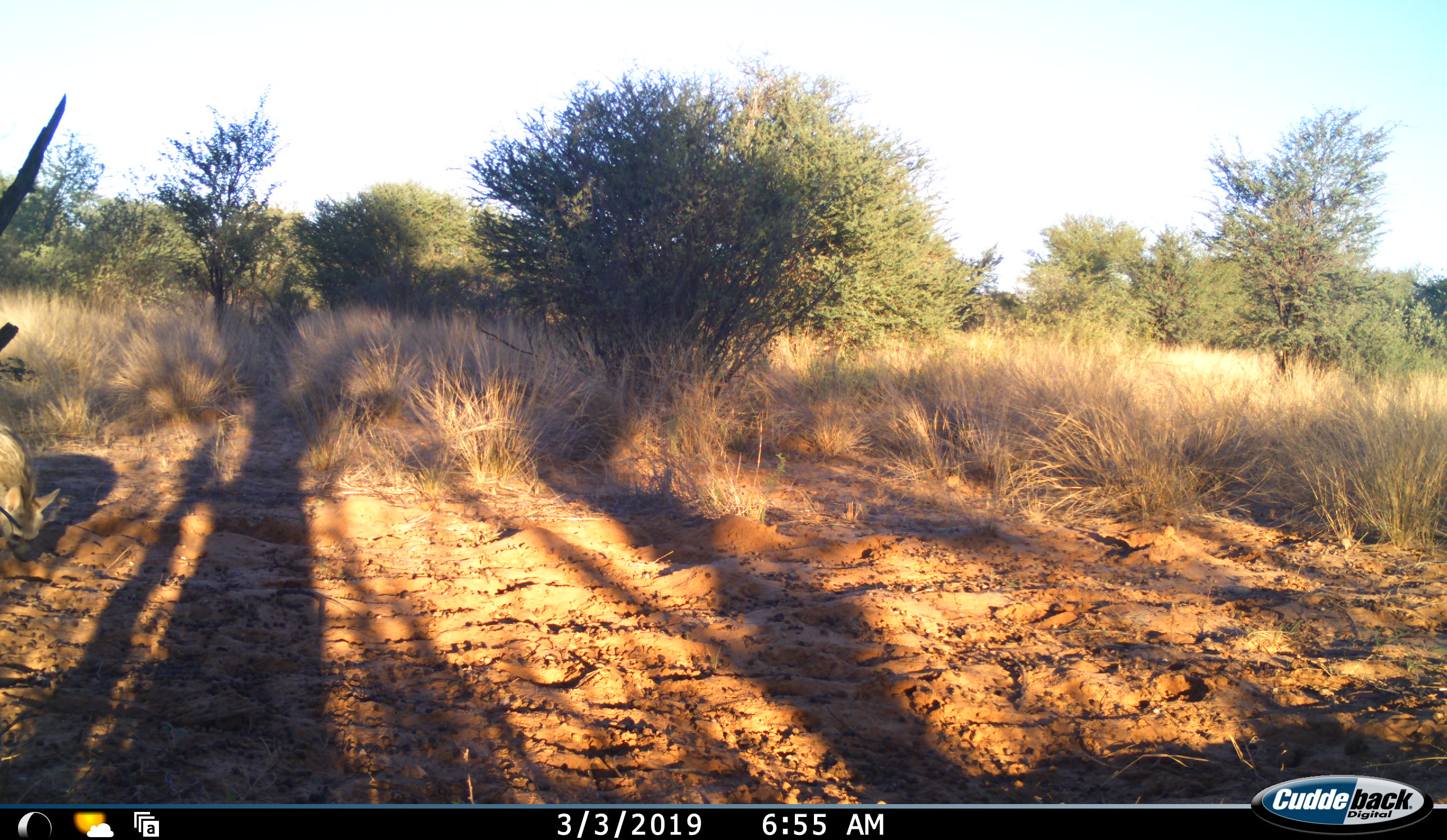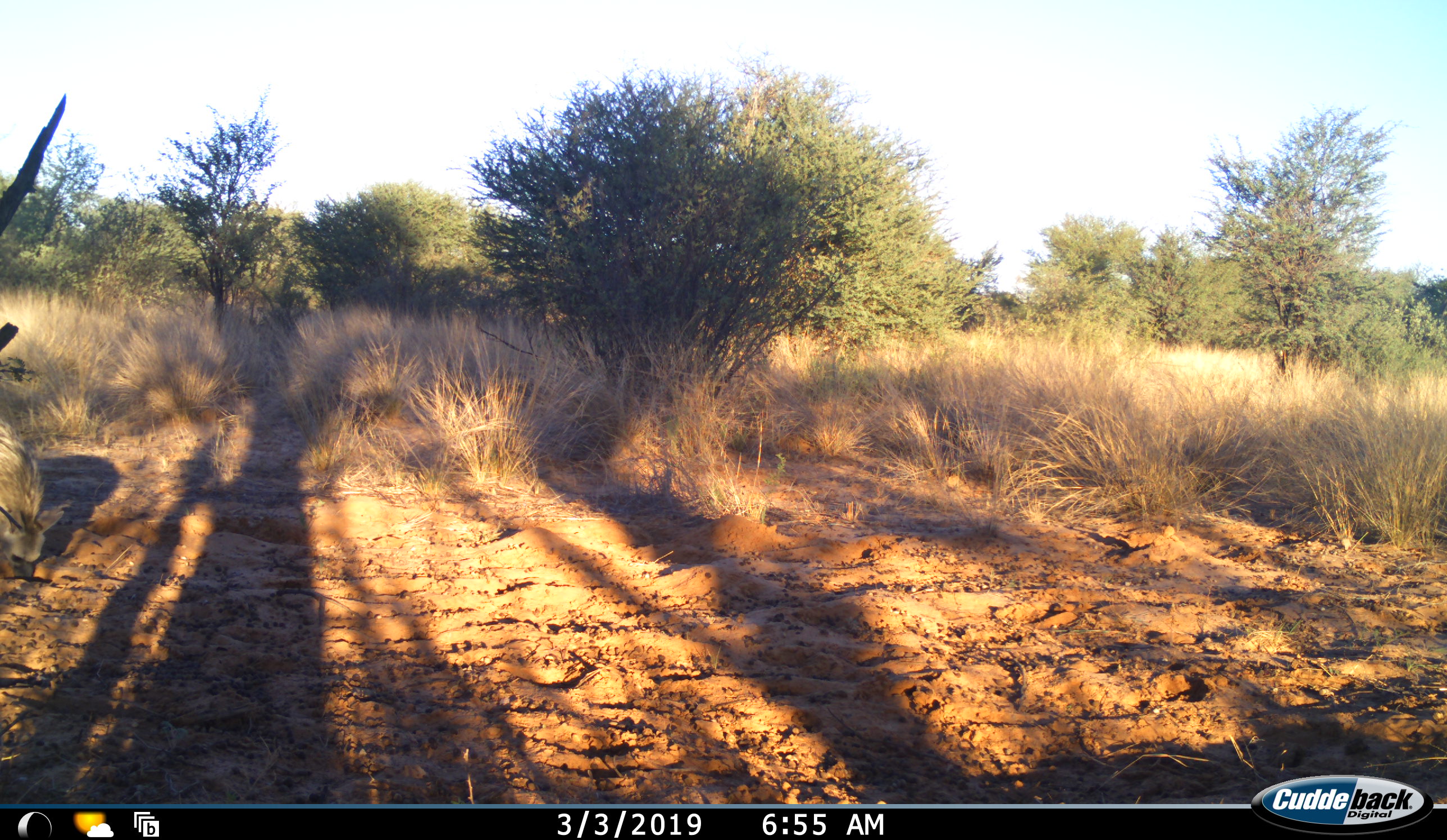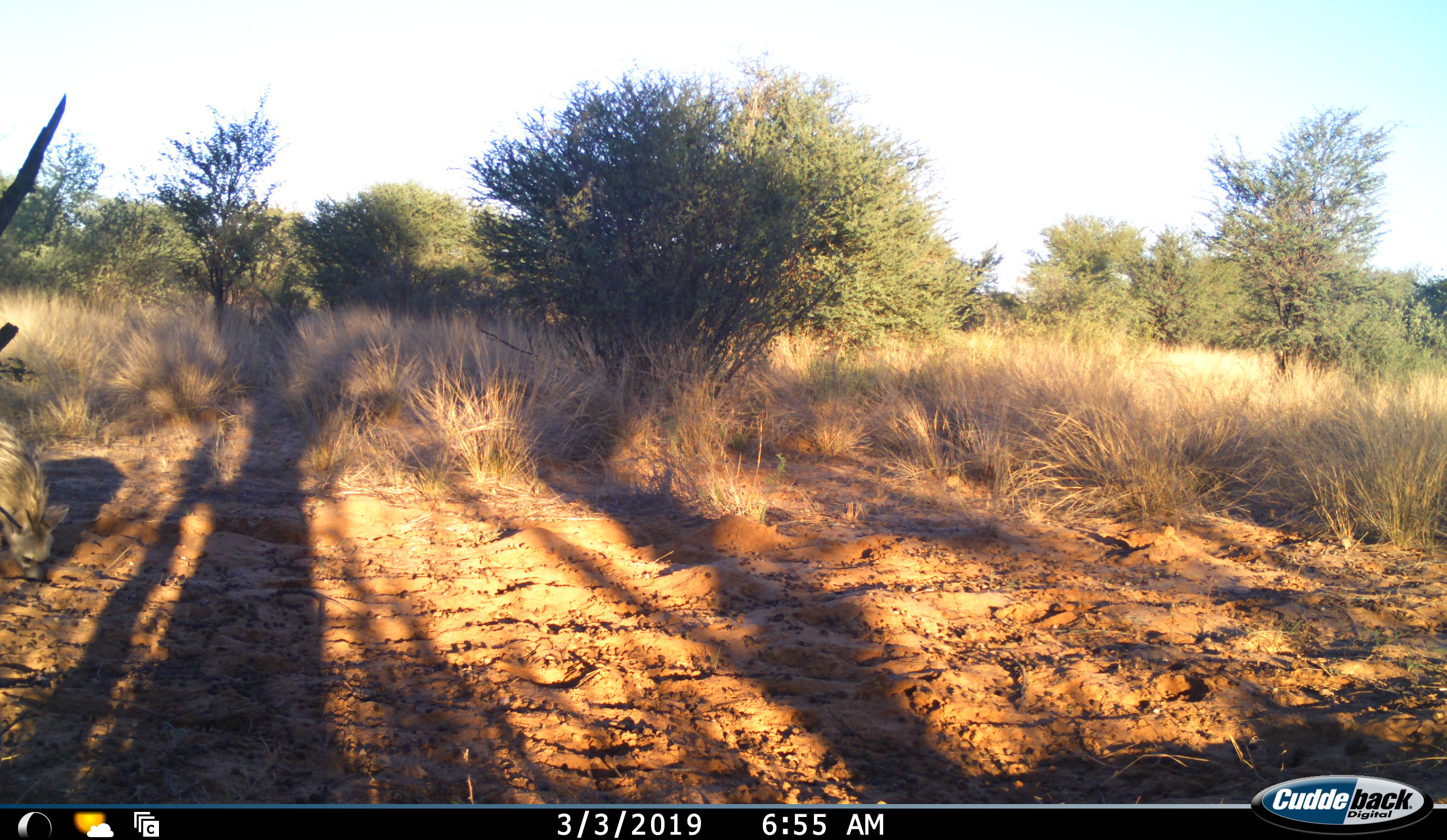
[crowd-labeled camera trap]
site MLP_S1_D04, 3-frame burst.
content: unidentified animal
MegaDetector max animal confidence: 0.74